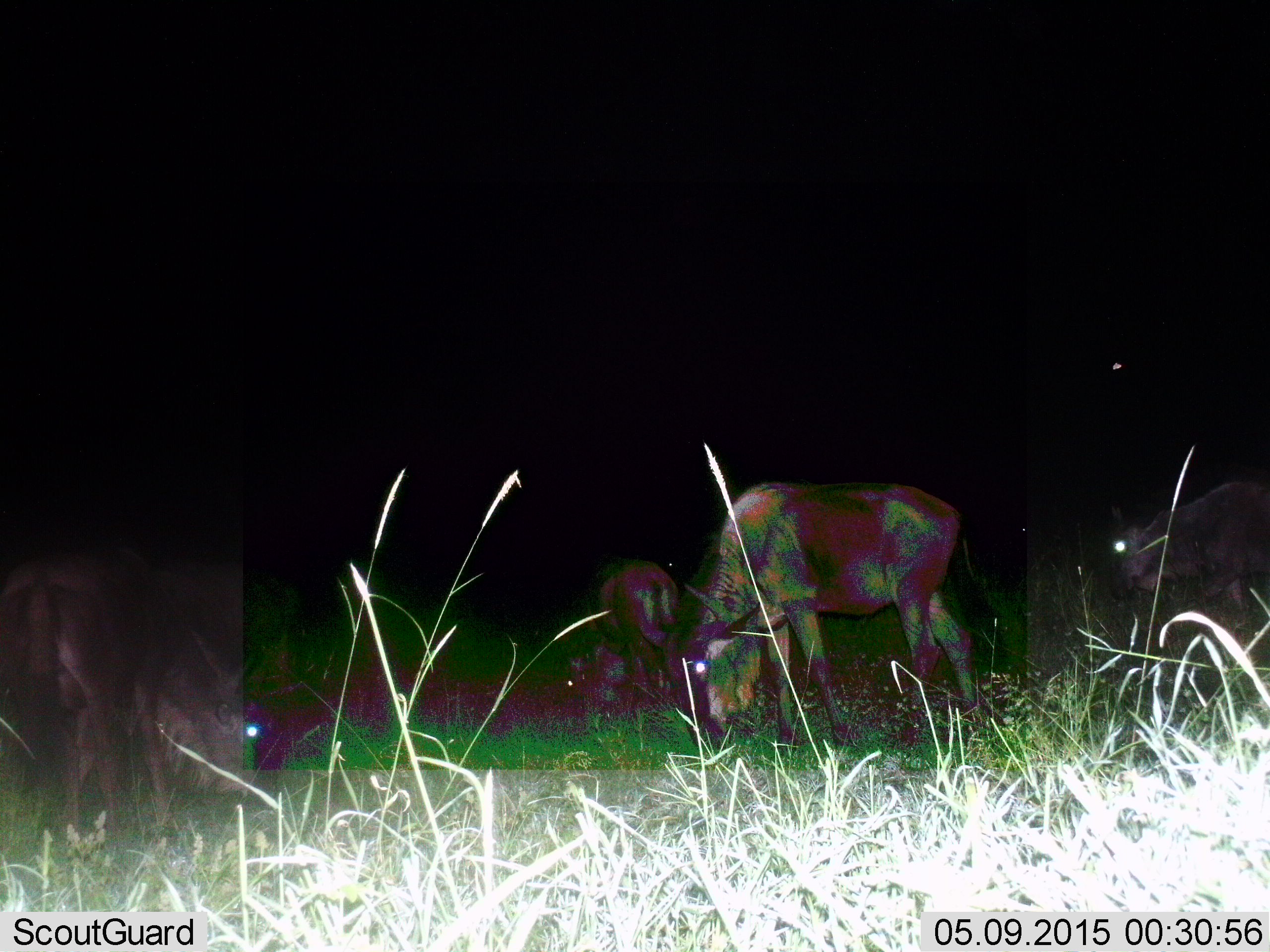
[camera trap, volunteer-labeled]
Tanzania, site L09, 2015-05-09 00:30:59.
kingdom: Animalia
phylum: Chordata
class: Mammalia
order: Artiodactyla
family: Bovidae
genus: Connochaetes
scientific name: Connochaetes taurinus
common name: blue wildebeest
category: wildebeest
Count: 4.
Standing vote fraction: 50%.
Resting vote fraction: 10%.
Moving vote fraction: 10%.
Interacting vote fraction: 0%.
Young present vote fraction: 0%.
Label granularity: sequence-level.